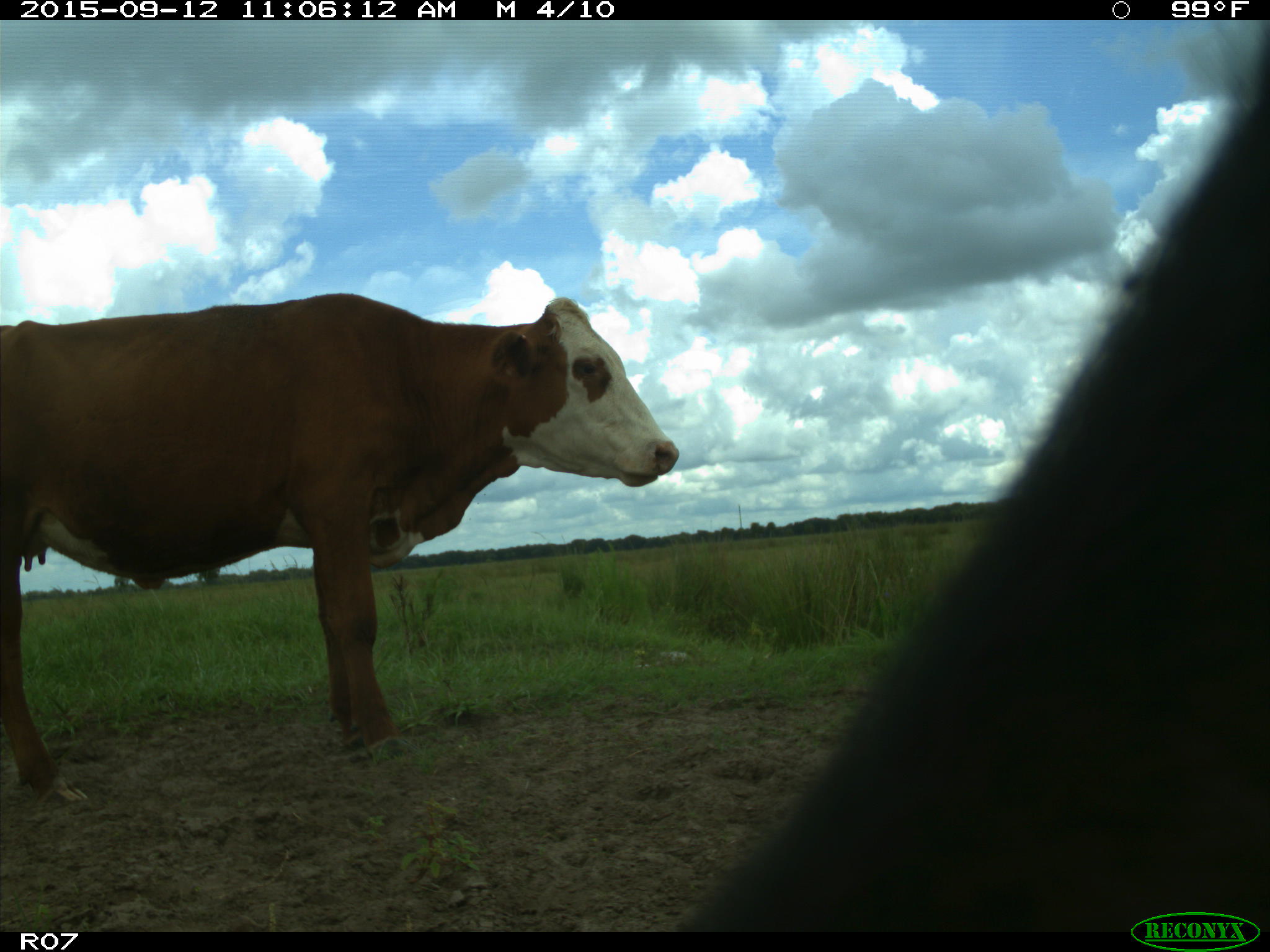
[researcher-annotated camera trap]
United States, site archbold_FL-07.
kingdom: Animalia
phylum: Chordata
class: Mammalia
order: Artiodactyla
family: Bovidae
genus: Bos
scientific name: Bos taurus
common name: domestic cow